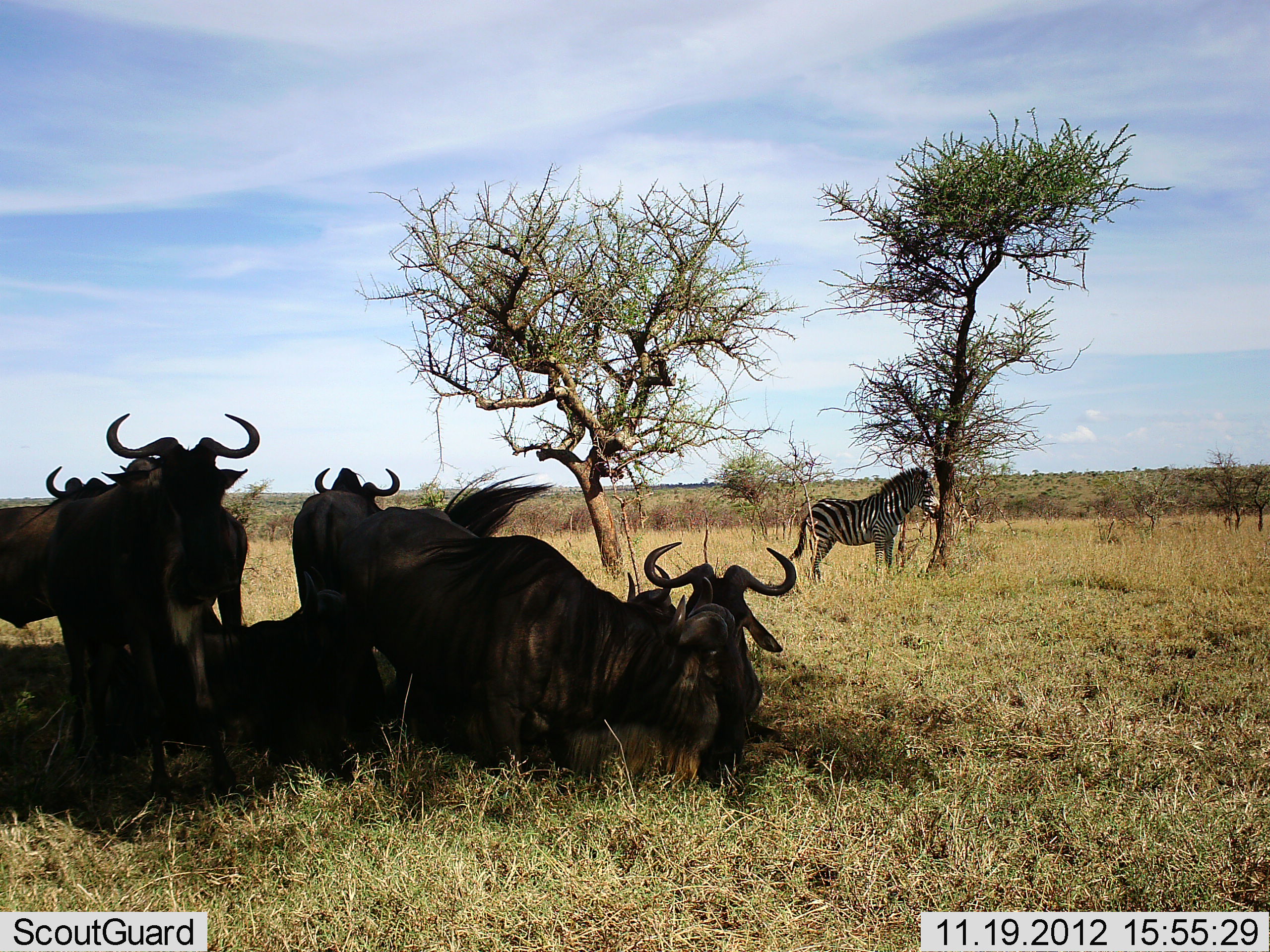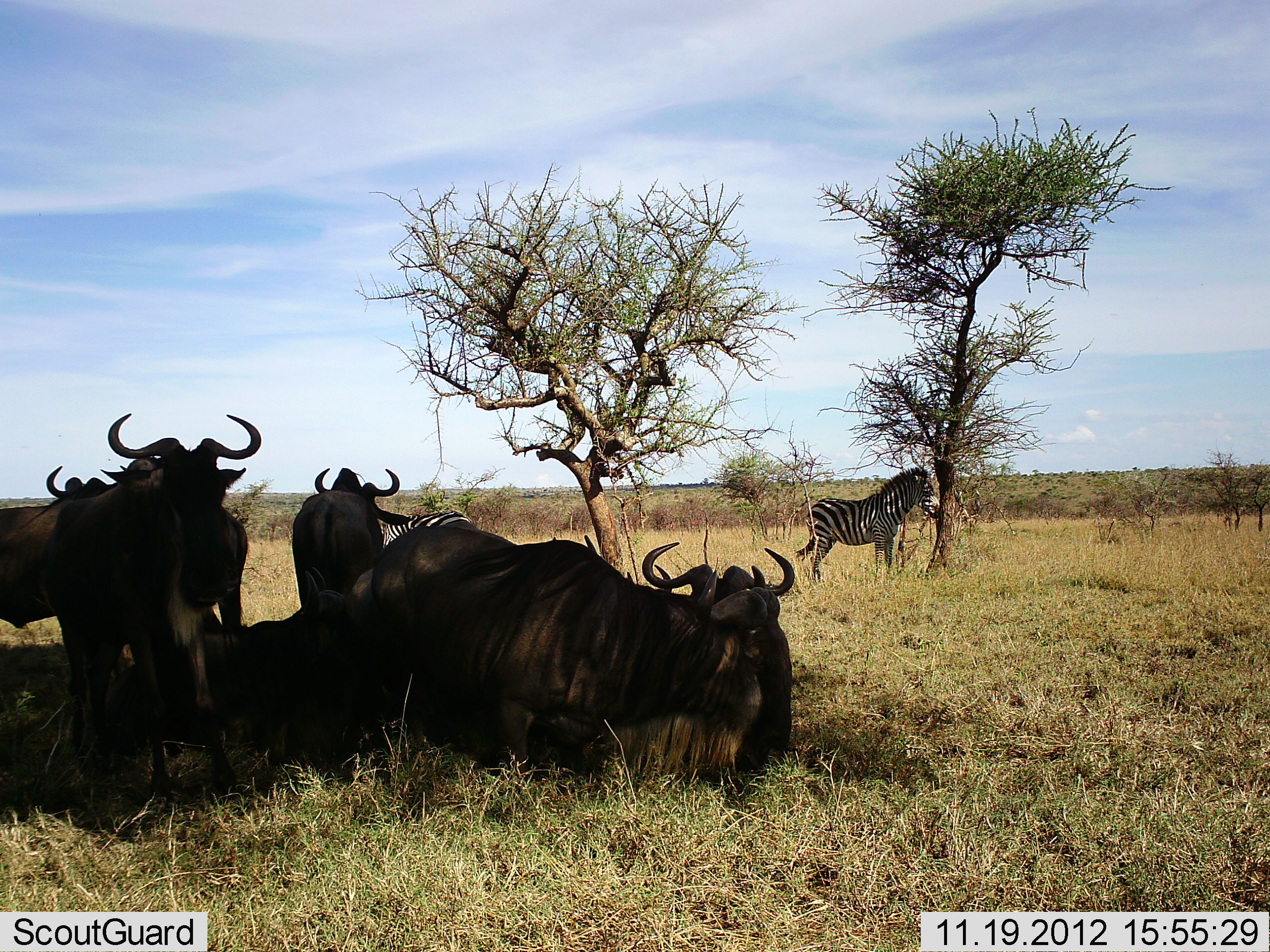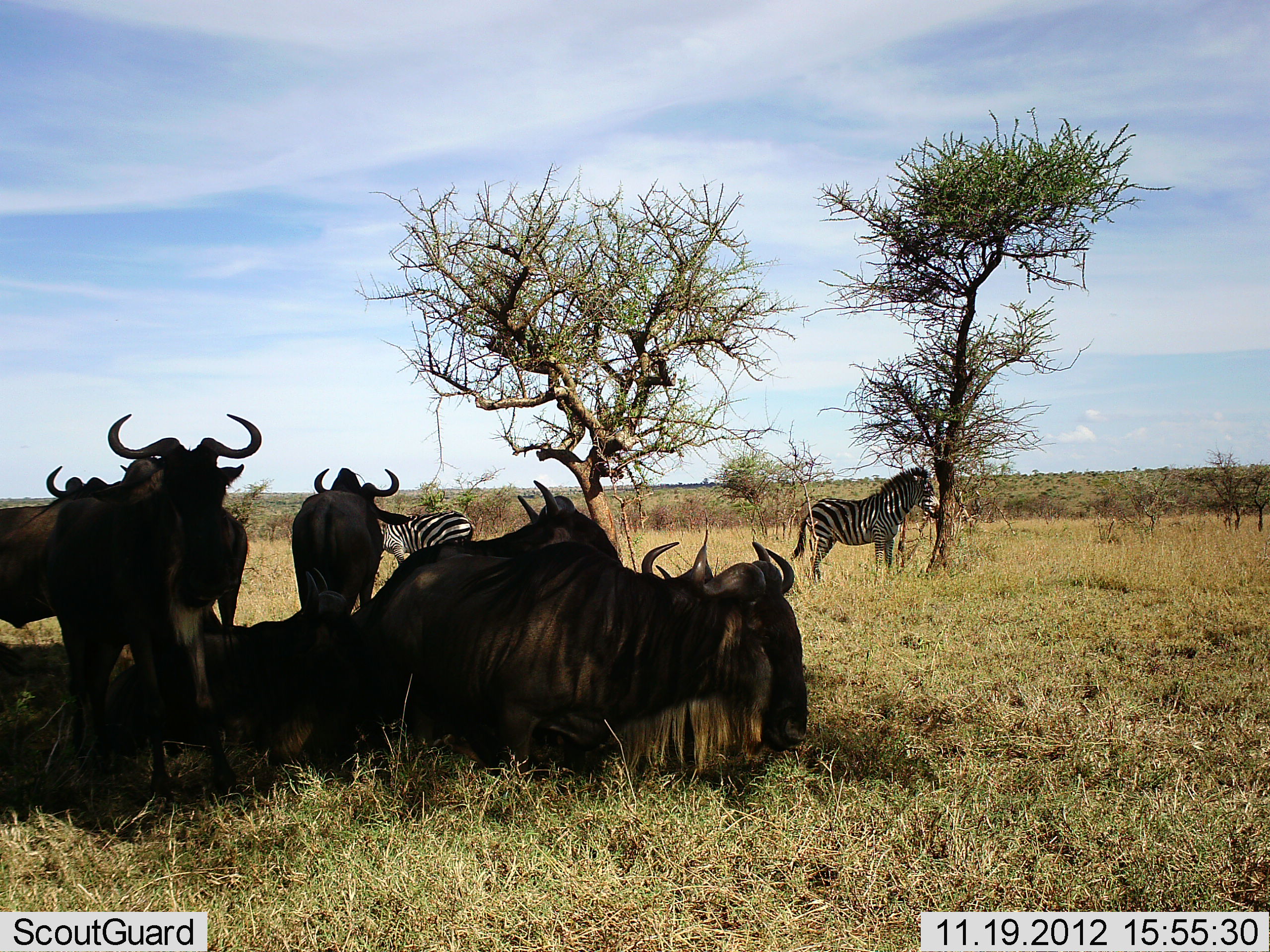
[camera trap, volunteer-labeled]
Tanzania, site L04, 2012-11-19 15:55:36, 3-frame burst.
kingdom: Animalia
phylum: Chordata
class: Mammalia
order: Artiodactyla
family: Bovidae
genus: Connochaetes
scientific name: Connochaetes taurinus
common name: blue wildebeest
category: wildebeest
Wildebeest (blue wildebeest) (Connochaetes taurinus), count 6. Behavior (volunteer vote fractions): standing 80%, resting 100%, moving 0%, interacting 20%. Young present (vote fraction): 0%. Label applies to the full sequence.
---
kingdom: Animalia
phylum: Chordata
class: Mammalia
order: Perissodactyla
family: Equidae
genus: Equus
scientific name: Equus quagga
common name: plains zebra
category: zebra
Zebra (plains zebra) (Equus quagga), count 2. Behavior (volunteer vote fractions): standing 90%, resting 20%, moving 0%, interacting 0%. Young present (vote fraction): 10%. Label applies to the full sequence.